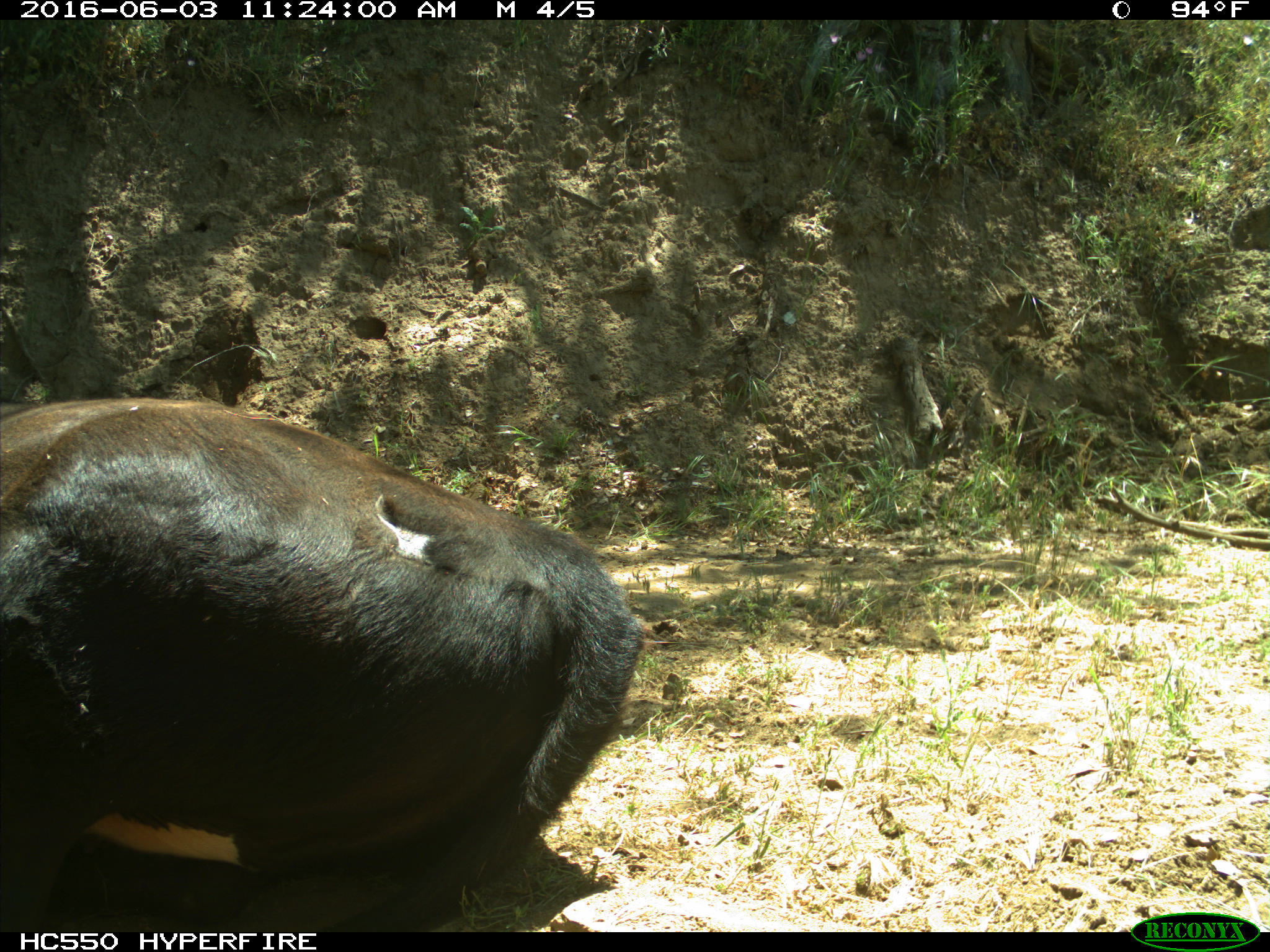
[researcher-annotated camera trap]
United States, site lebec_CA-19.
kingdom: Animalia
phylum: Chordata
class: Mammalia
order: Artiodactyla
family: Bovidae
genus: Bos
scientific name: Bos taurus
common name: domestic cow